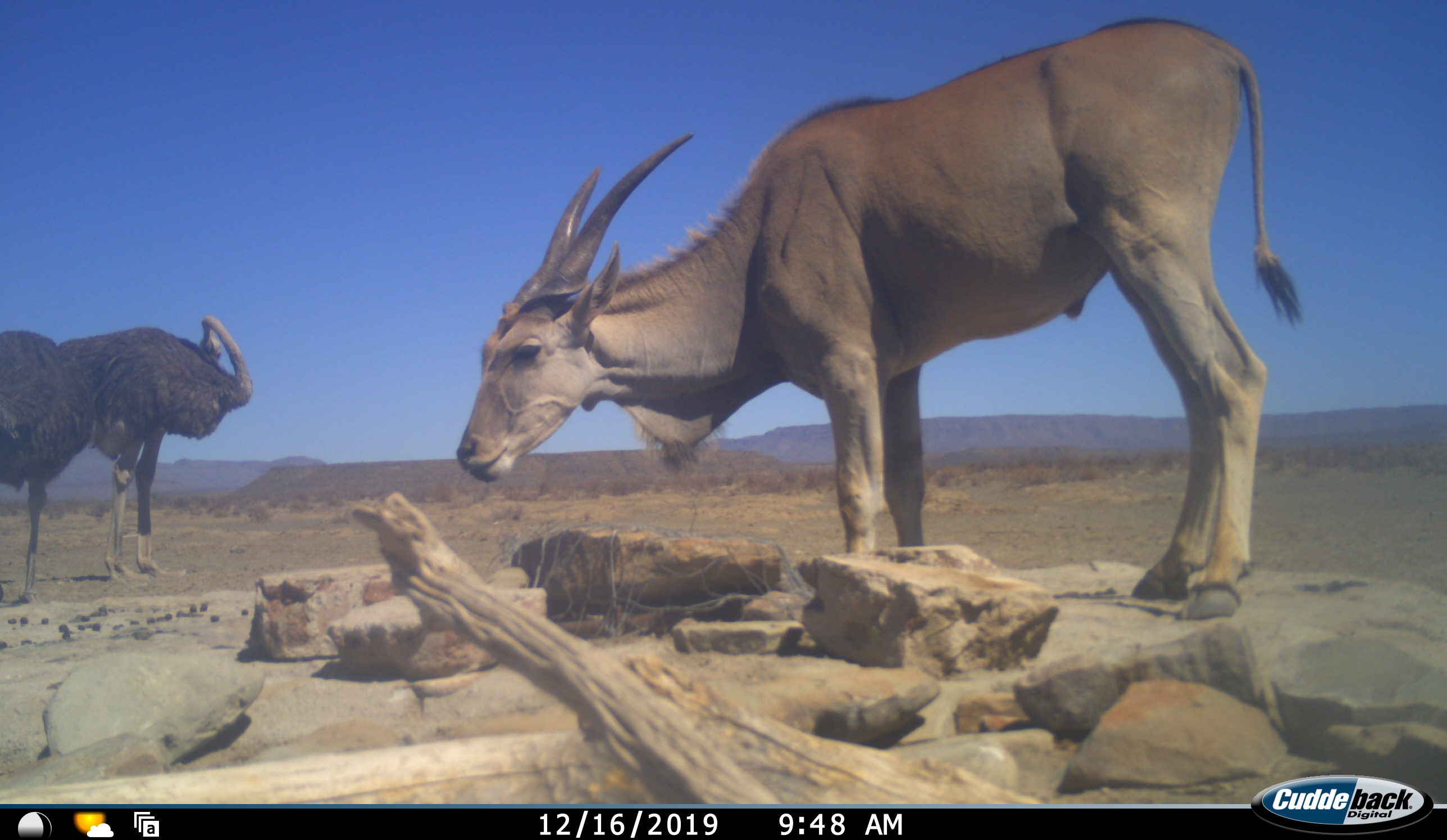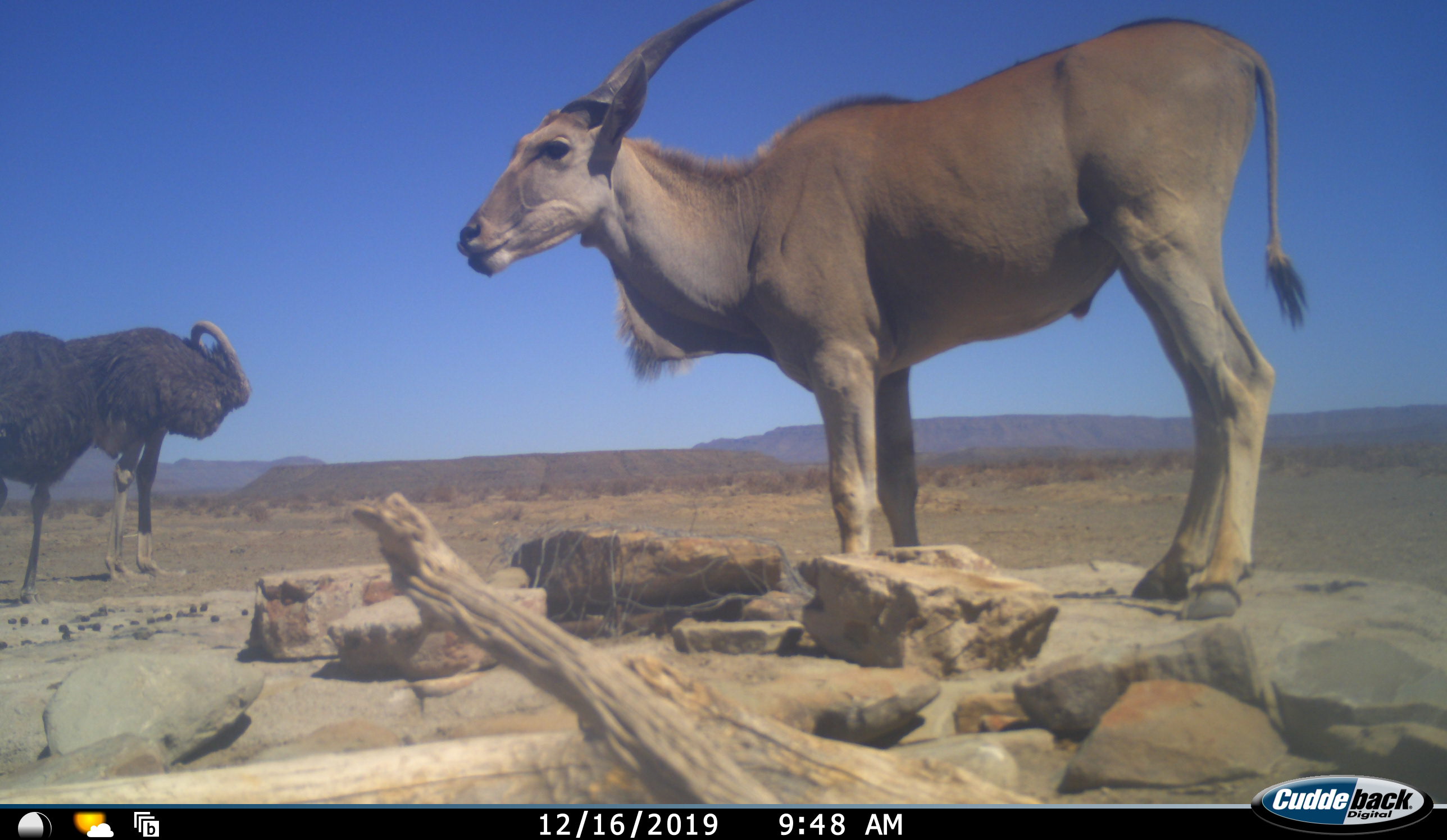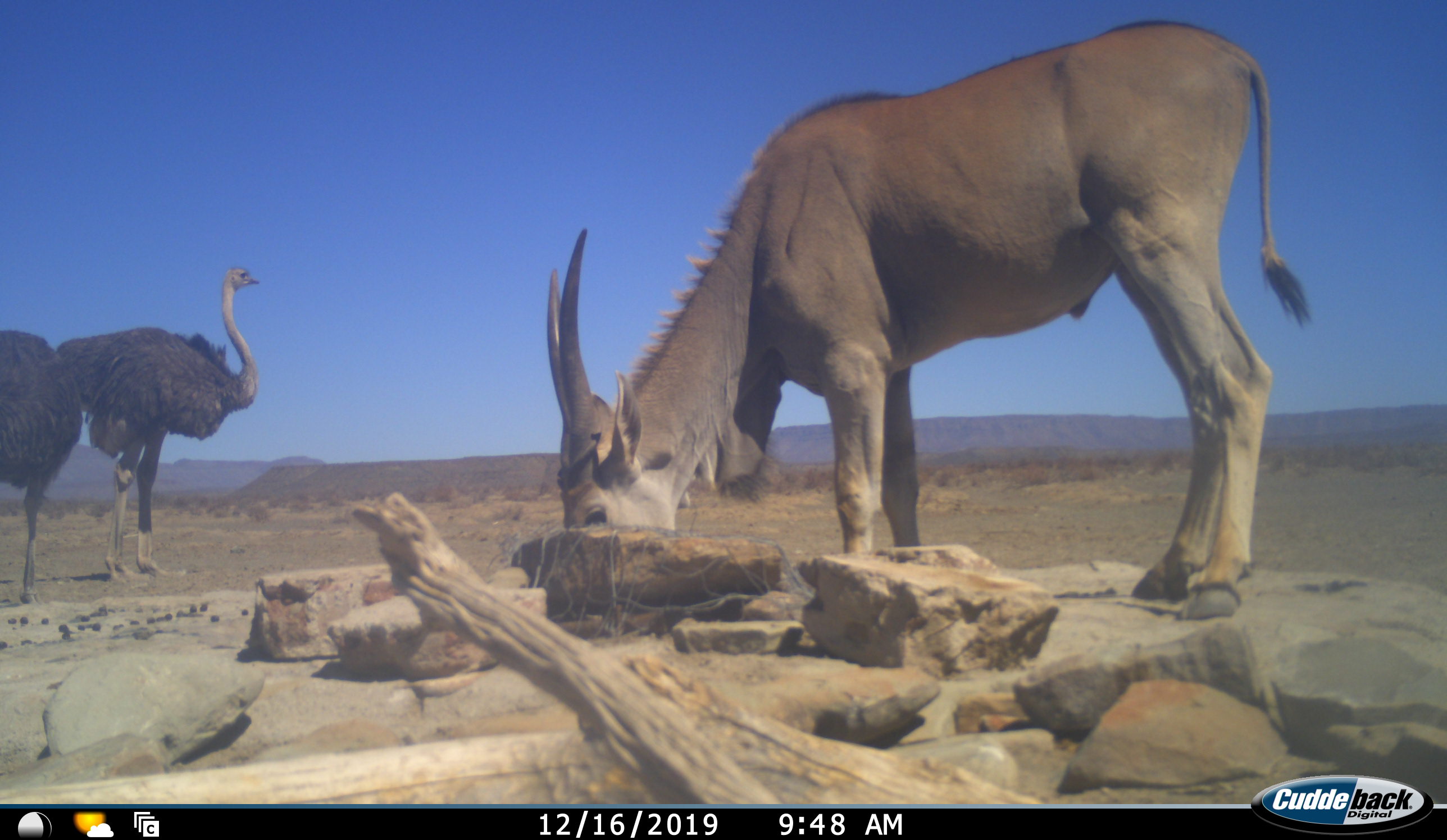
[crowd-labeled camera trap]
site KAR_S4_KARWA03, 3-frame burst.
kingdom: Animalia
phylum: Chordata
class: Mammalia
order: Artiodactyla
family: Bovidae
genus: Tragelaphus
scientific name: Tragelaphus oryx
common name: eland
Eland (Tragelaphus oryx), count 1. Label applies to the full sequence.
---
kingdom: Animalia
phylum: Chordata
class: Aves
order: Struthioniformes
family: Struthionidae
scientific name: Struthionidae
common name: ostrich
Ostrich (Struthionidae), count 2. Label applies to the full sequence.